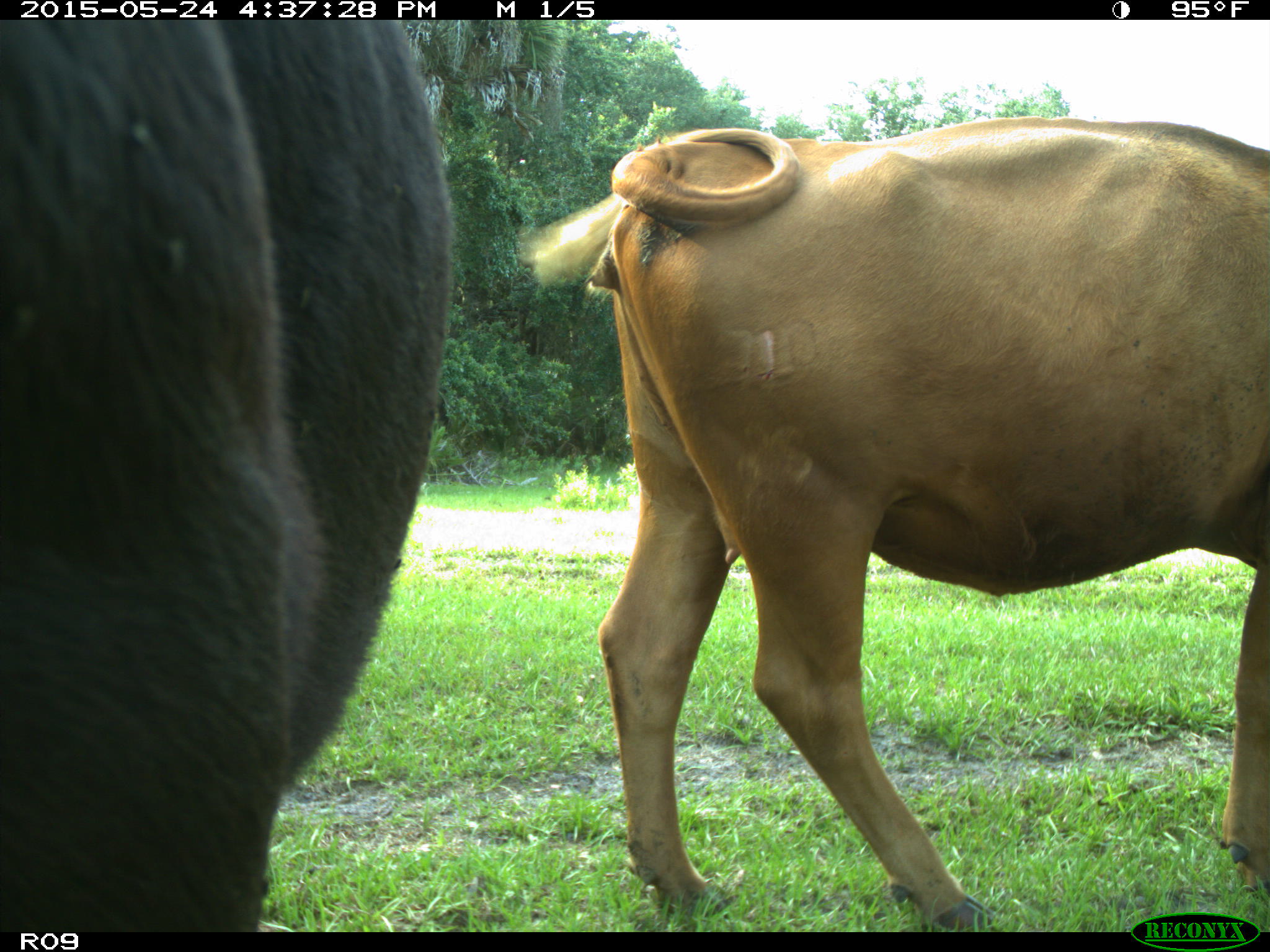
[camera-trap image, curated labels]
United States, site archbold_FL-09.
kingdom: Animalia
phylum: Chordata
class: Mammalia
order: Artiodactyla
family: Bovidae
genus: Bos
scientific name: Bos taurus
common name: domestic cow